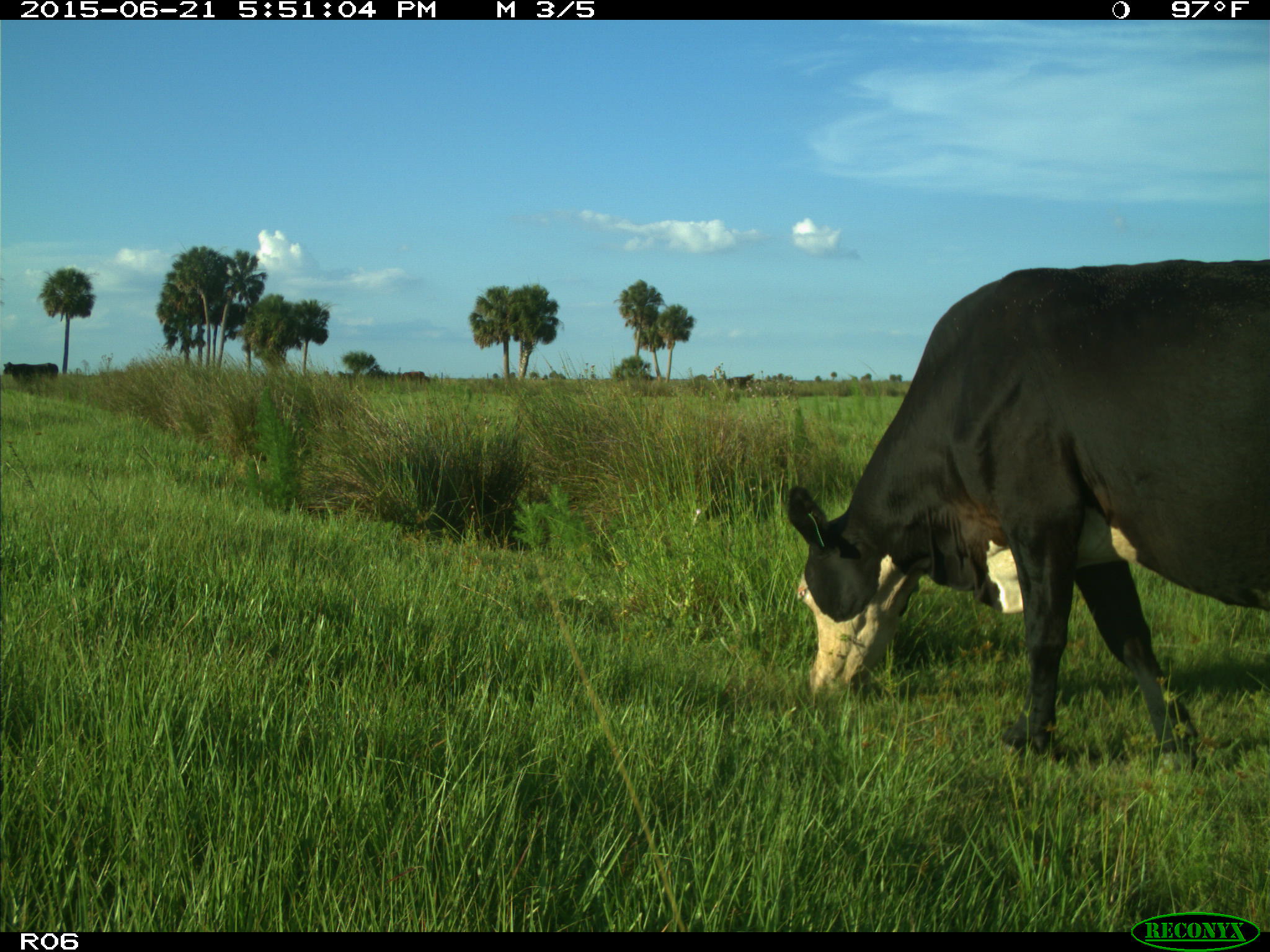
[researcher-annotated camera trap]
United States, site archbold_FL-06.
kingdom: Animalia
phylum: Chordata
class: Mammalia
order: Artiodactyla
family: Bovidae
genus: Bos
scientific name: Bos taurus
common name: domestic cow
Bos taurus (domestic cow).